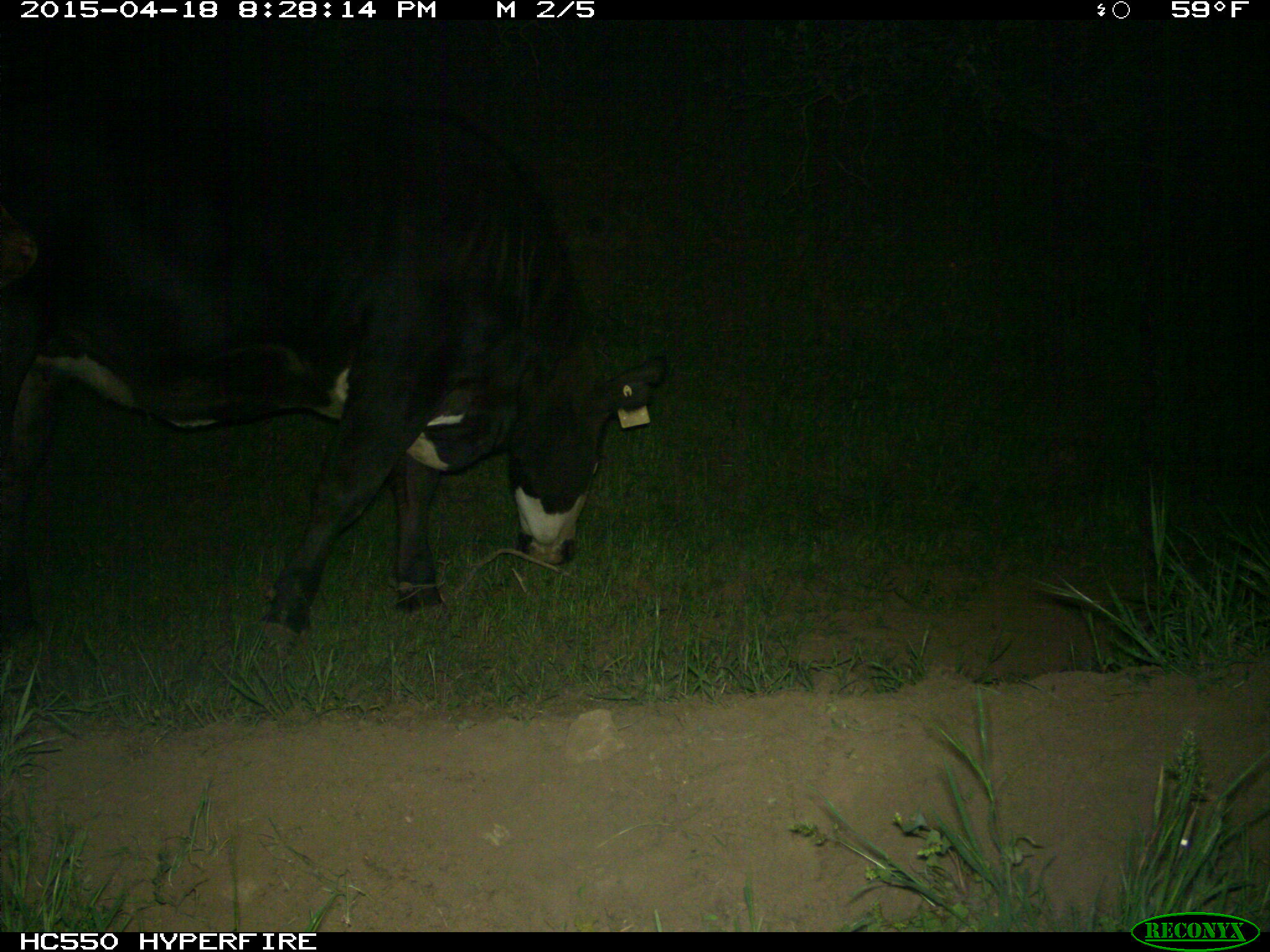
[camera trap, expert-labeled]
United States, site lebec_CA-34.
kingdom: Animalia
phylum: Chordata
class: Mammalia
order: Artiodactyla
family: Bovidae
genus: Bos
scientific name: Bos taurus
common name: domestic cow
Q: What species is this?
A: Bos taurus (domestic cow).